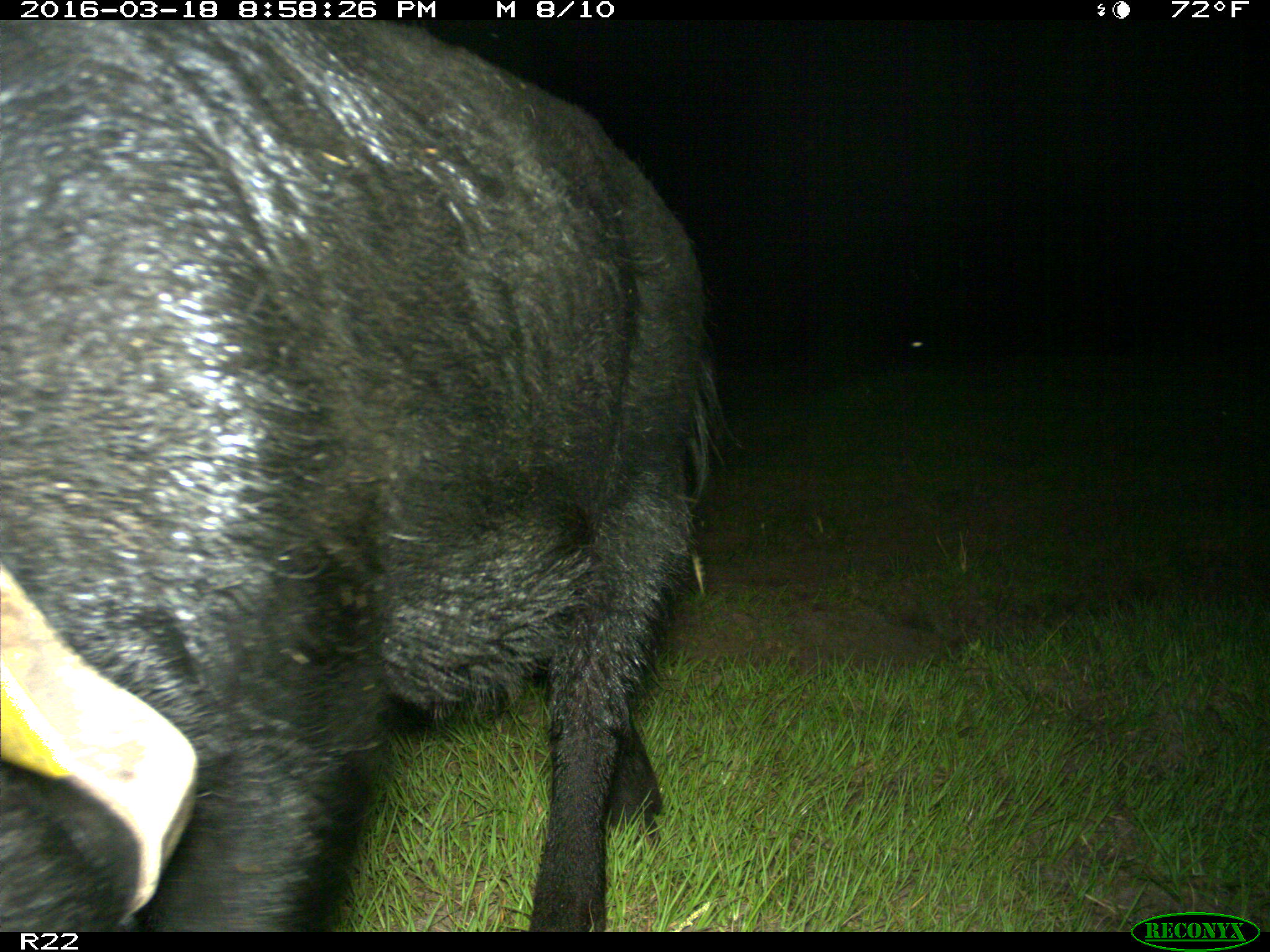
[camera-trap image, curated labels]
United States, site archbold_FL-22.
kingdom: Animalia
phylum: Chordata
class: Mammalia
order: Artiodactyla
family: Suidae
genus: Sus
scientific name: Sus scrofa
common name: wild boar